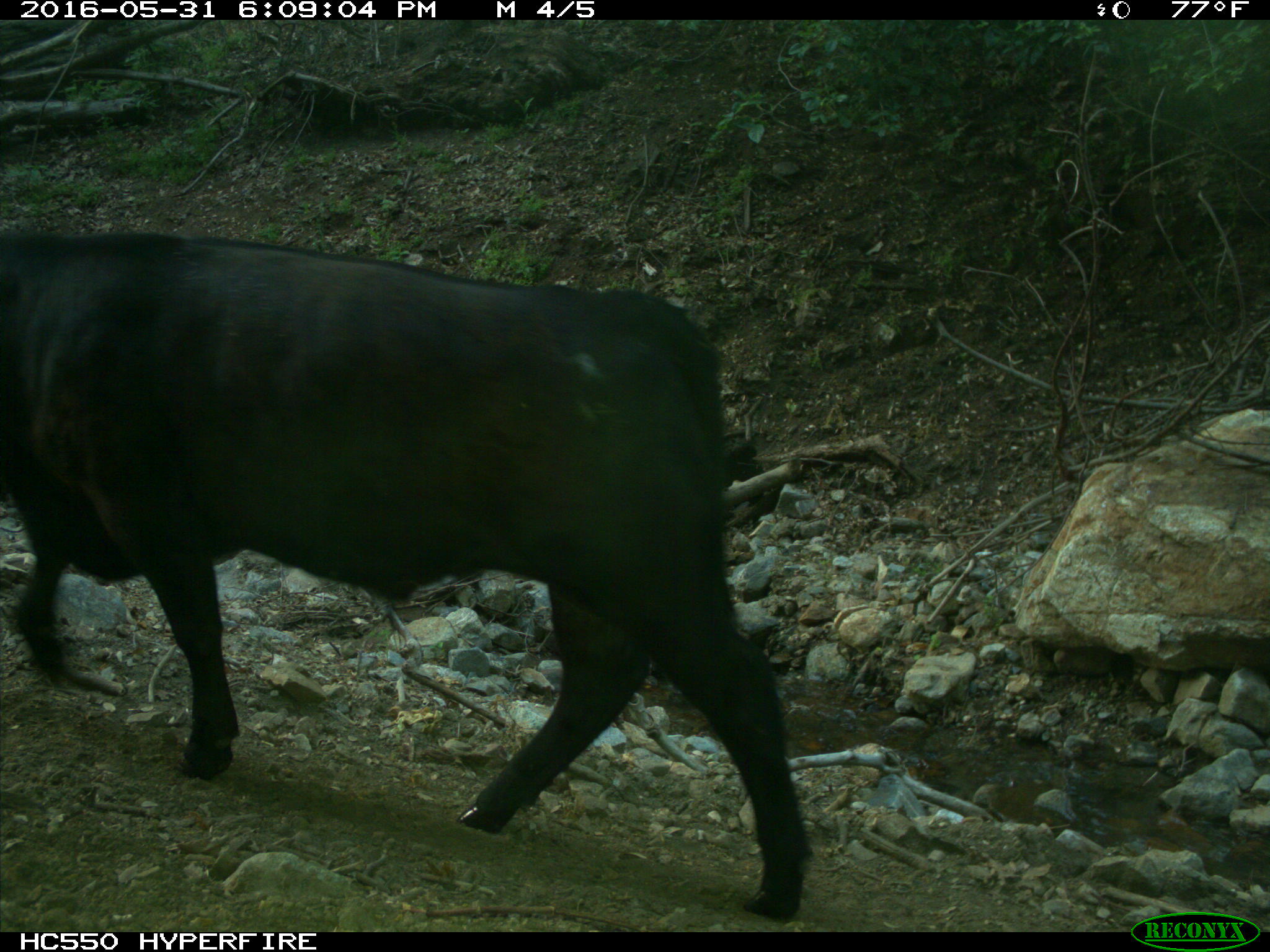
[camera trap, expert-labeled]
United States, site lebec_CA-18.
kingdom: Animalia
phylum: Chordata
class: Mammalia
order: Artiodactyla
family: Bovidae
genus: Bos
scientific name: Bos taurus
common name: domestic cow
Bos taurus (domestic cow).